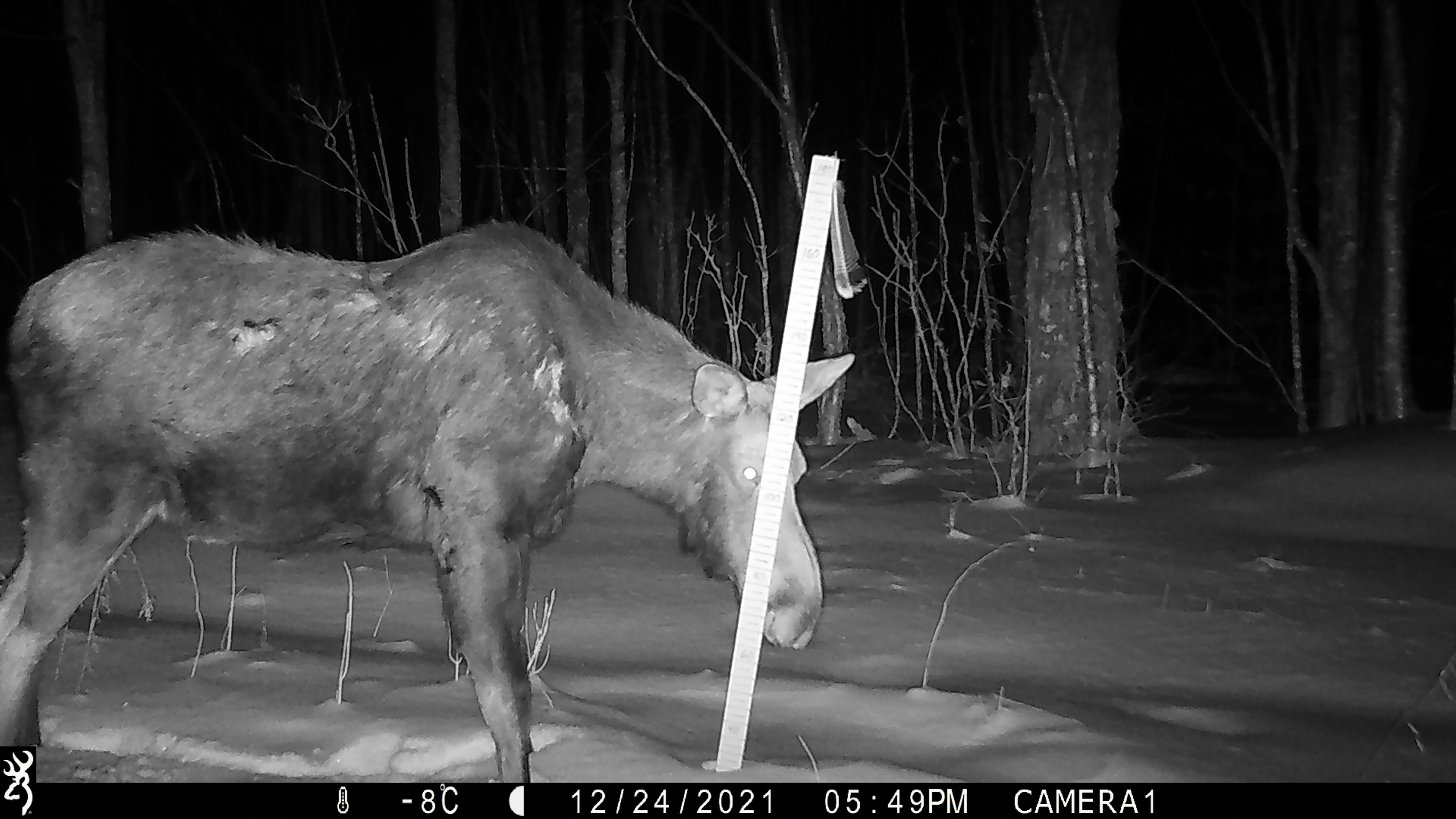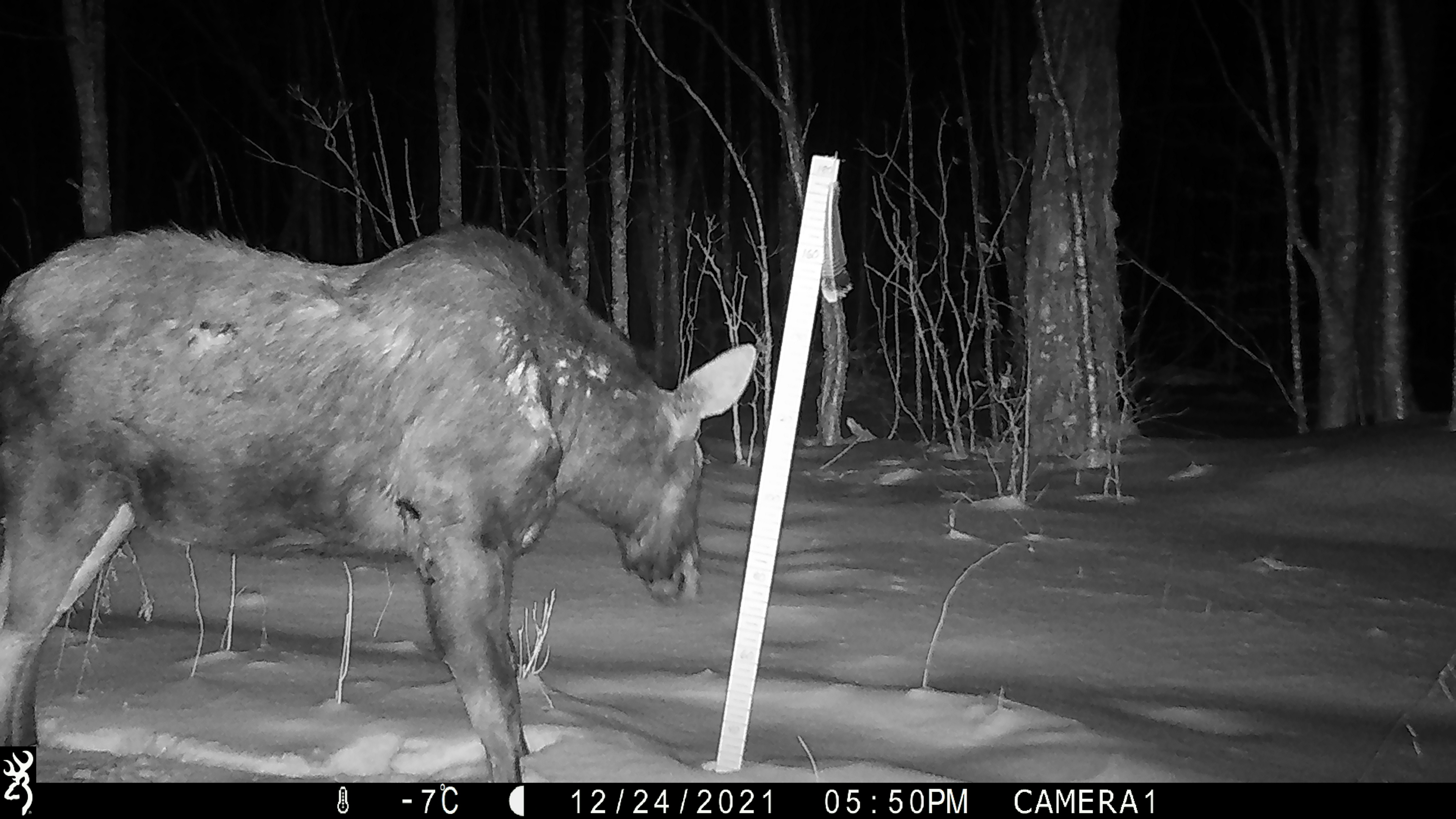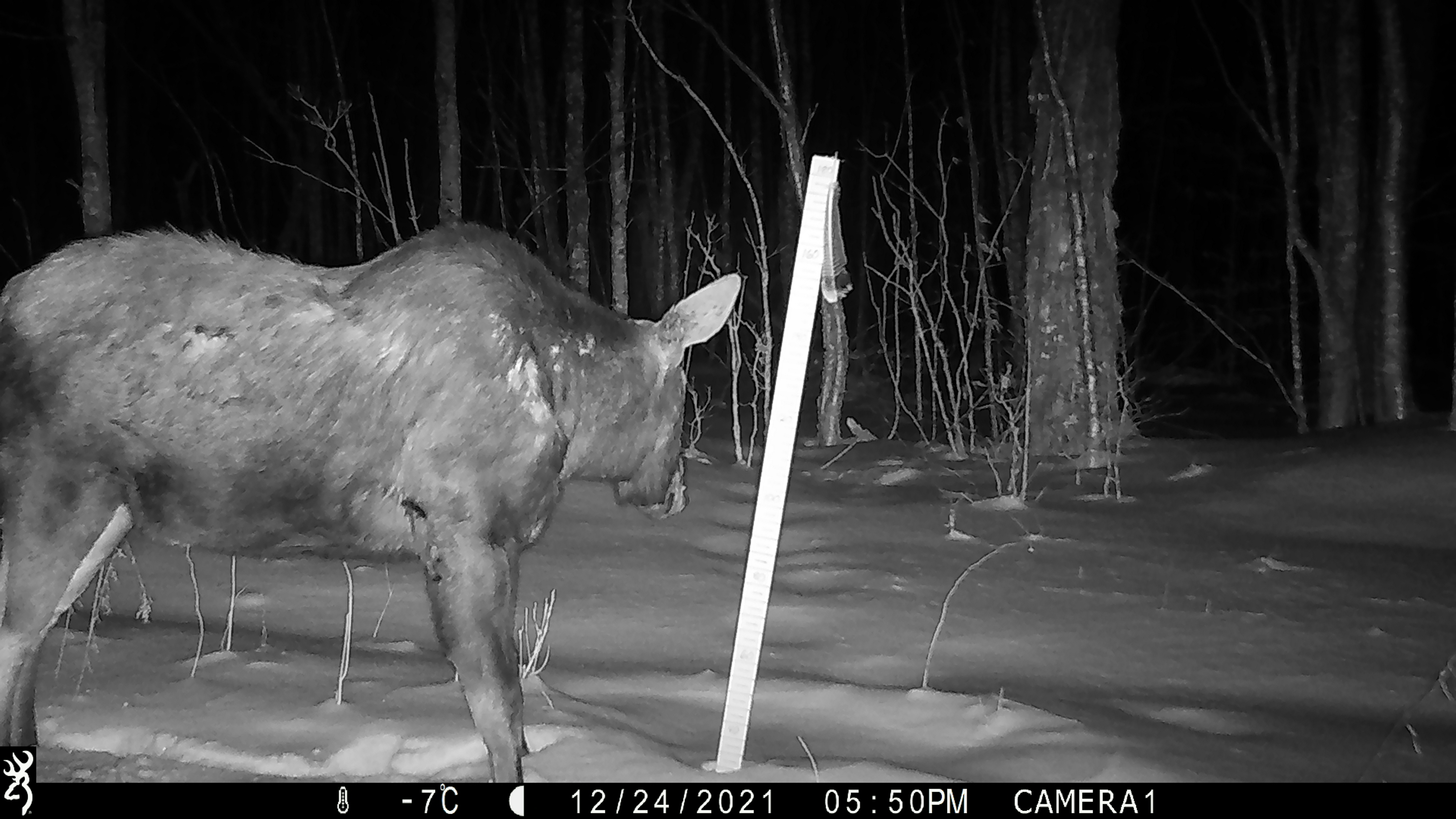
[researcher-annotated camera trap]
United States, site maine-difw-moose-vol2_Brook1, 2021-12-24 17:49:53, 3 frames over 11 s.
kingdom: Animalia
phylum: Chordata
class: Mammalia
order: Artiodactyla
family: Cervidae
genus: Alces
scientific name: Alces alces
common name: moose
Moose (Alces alces).